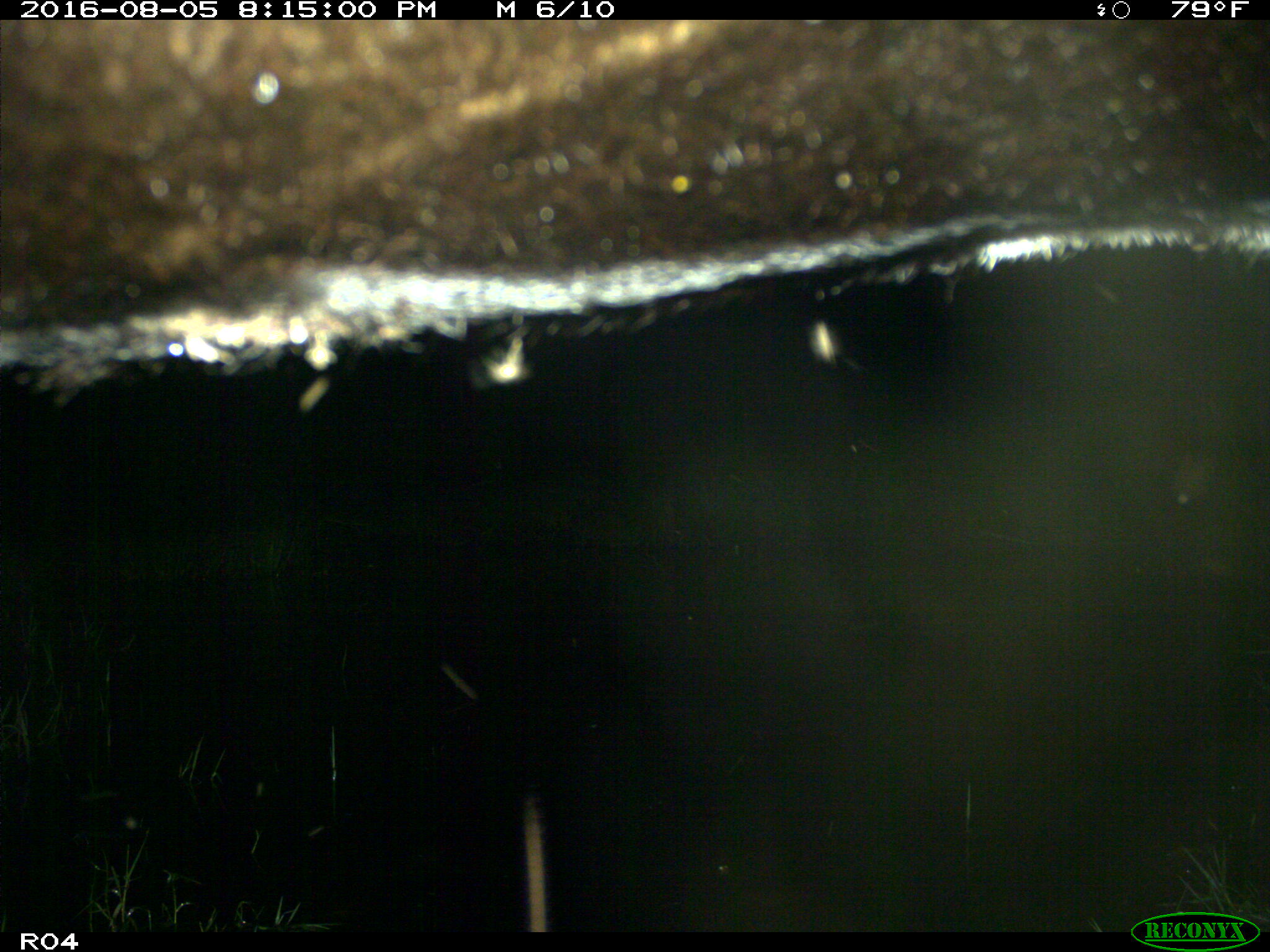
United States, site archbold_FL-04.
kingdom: Animalia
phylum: Chordata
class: Mammalia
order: Artiodactyla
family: Bovidae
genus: Bos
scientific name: Bos taurus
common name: domestic cow